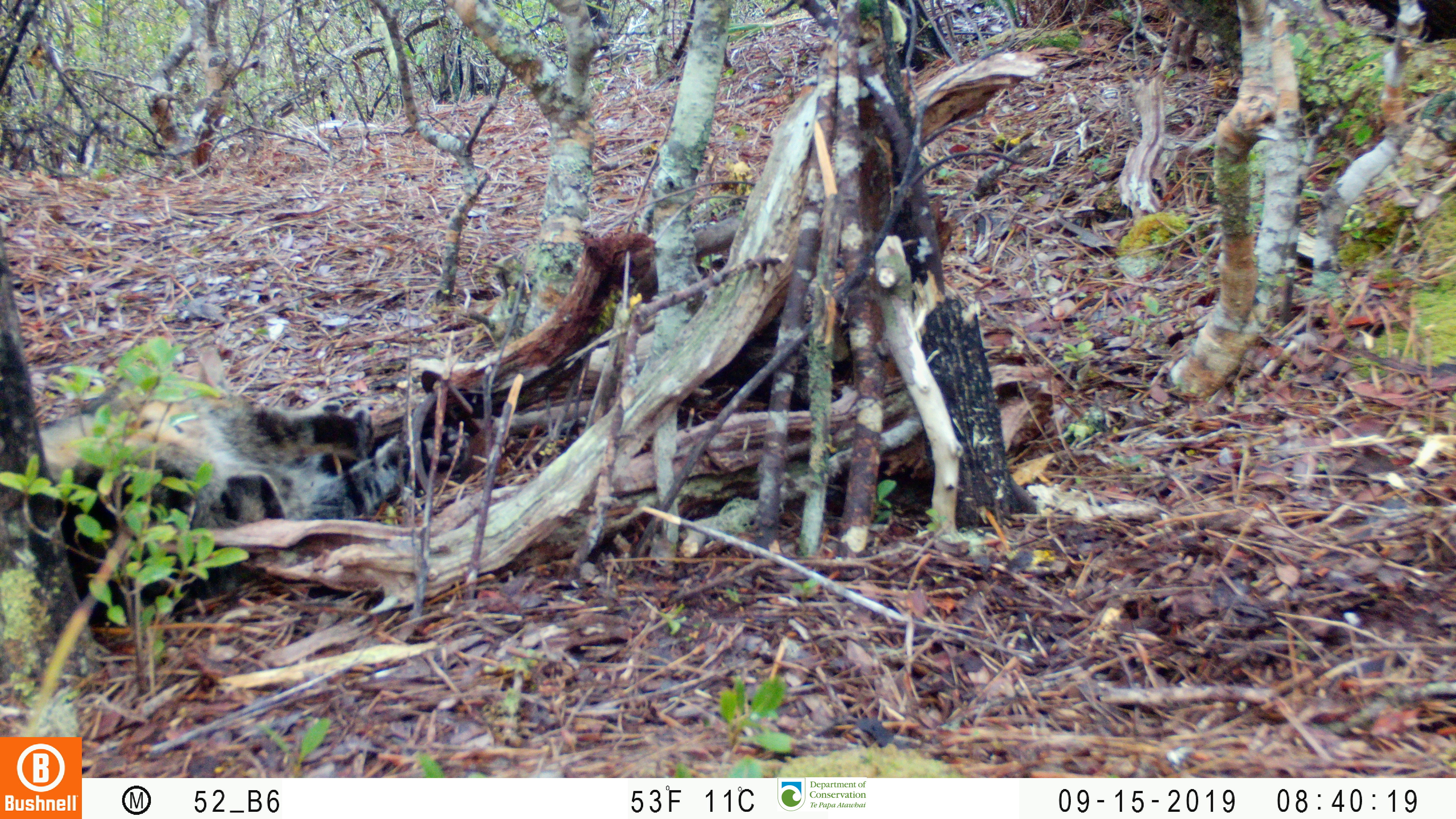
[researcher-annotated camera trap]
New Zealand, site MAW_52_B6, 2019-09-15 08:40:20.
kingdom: Animalia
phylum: Chordata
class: Mammalia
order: Carnivora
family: Felidae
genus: Felis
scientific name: Felis catus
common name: domestic cat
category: cat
Cat (domestic cat) (Felis catus).